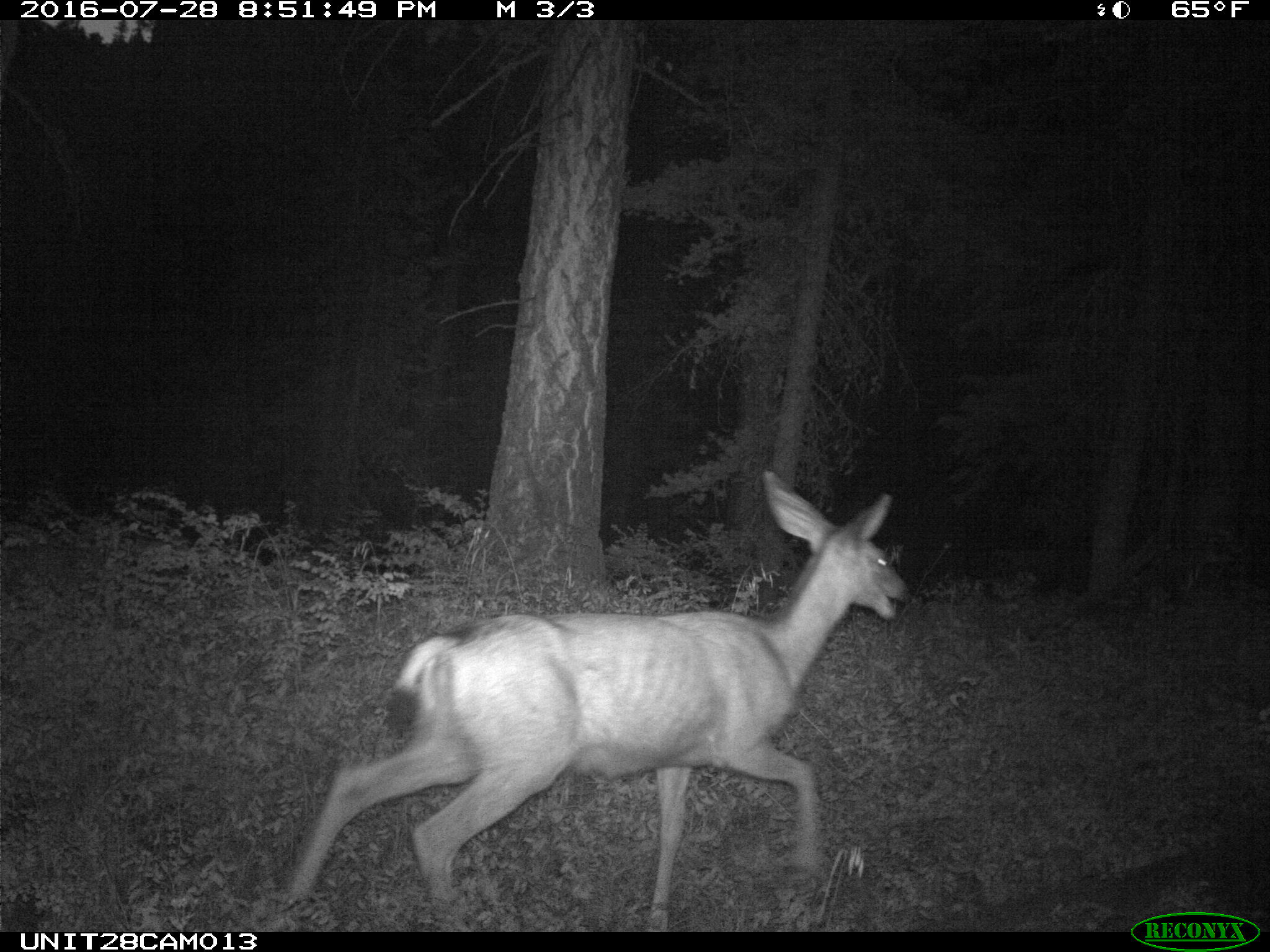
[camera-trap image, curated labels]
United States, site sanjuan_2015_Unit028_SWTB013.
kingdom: Animalia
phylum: Chordata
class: Mammalia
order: Artiodactyla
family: Cervidae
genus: Odocoileus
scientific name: Odocoileus hemionus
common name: mule deer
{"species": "Odocoileus hemionus (mule deer)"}